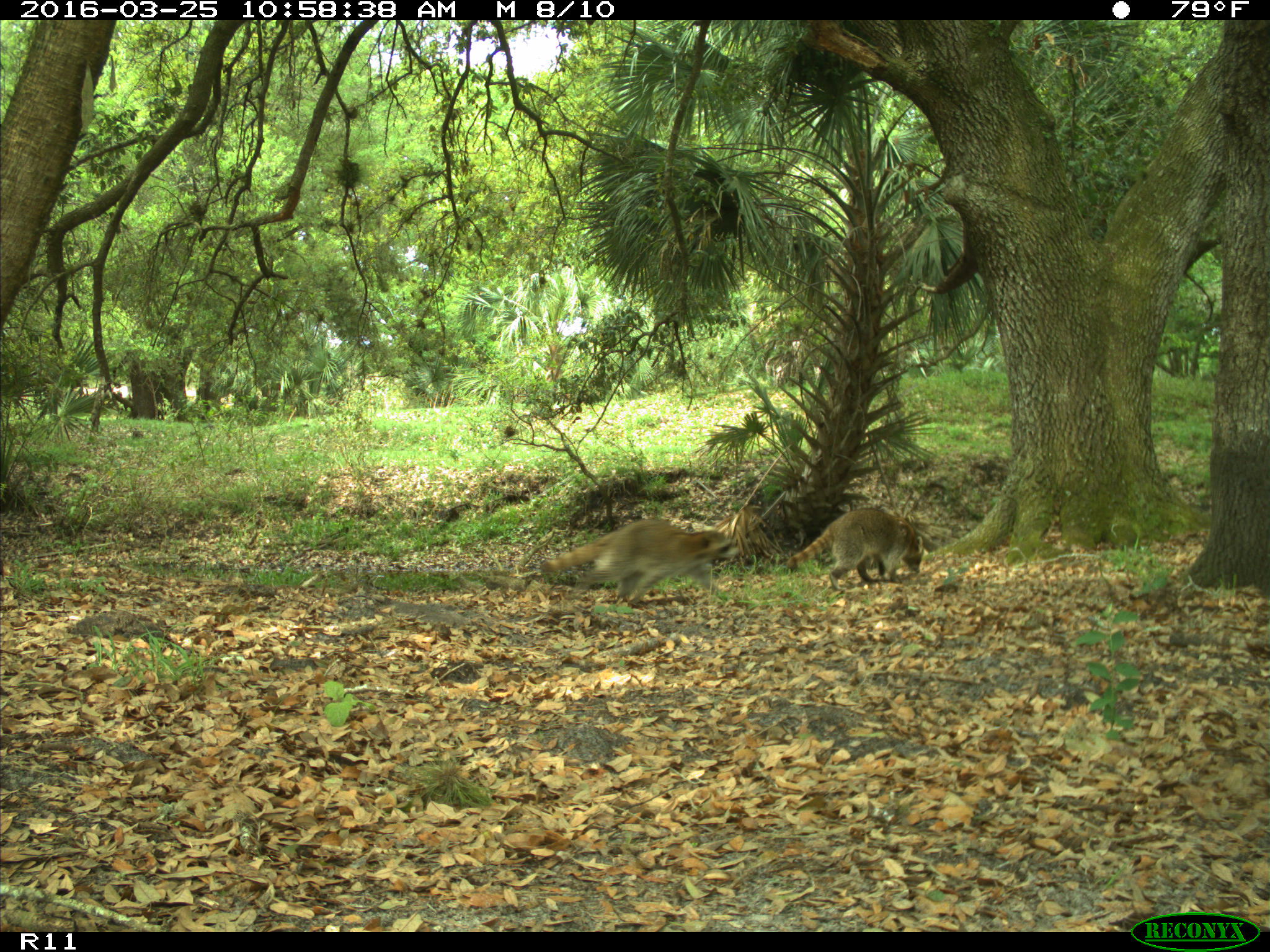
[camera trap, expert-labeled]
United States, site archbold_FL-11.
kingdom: Animalia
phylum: Chordata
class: Mammalia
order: Carnivora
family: Procyonidae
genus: Procyon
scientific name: Procyon lotor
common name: common raccoon